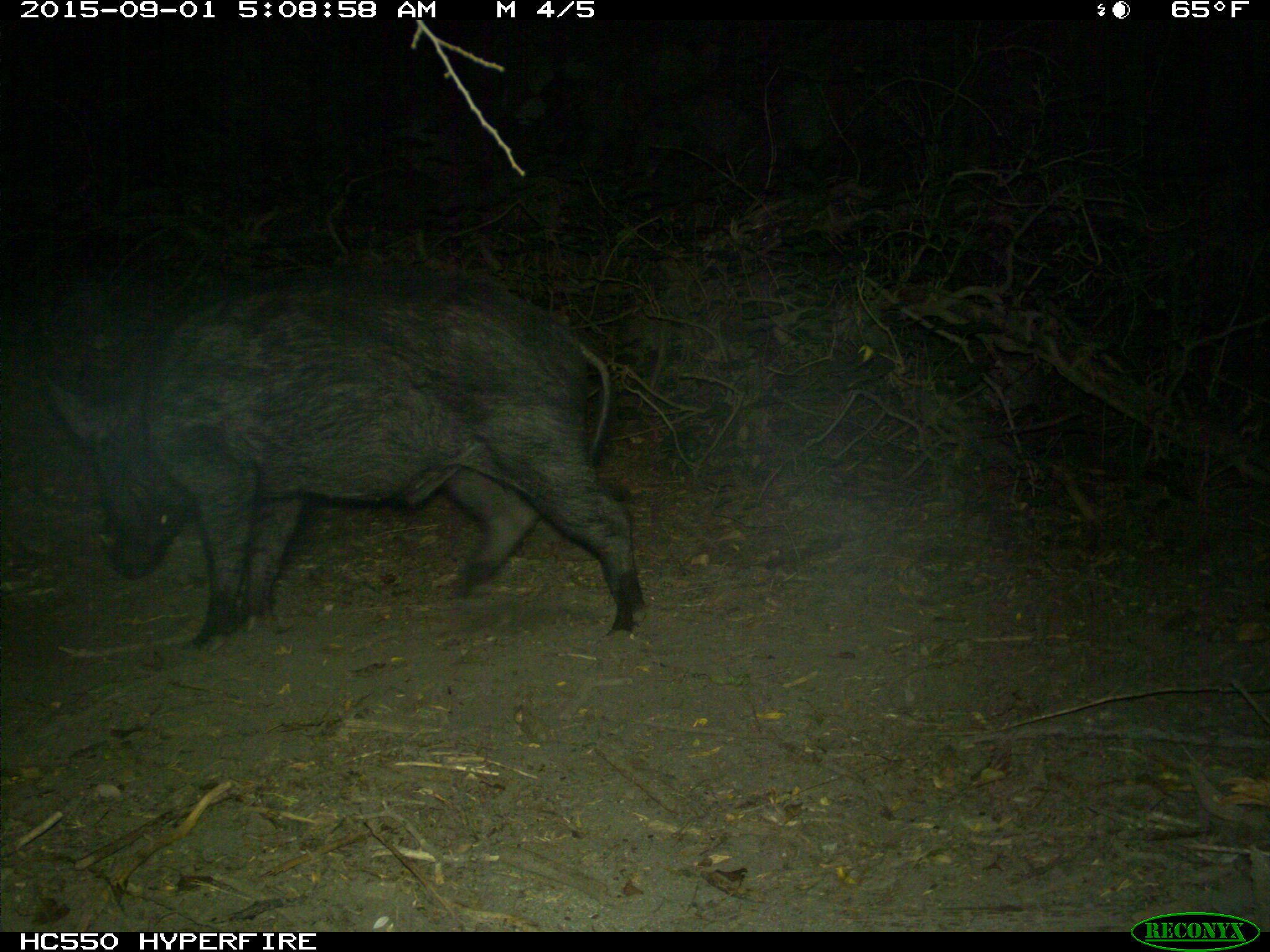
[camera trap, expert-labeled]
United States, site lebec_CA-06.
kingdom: Animalia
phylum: Chordata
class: Mammalia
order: Artiodactyla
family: Suidae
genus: Sus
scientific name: Sus scrofa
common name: wild boar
Sus scrofa (wild boar).